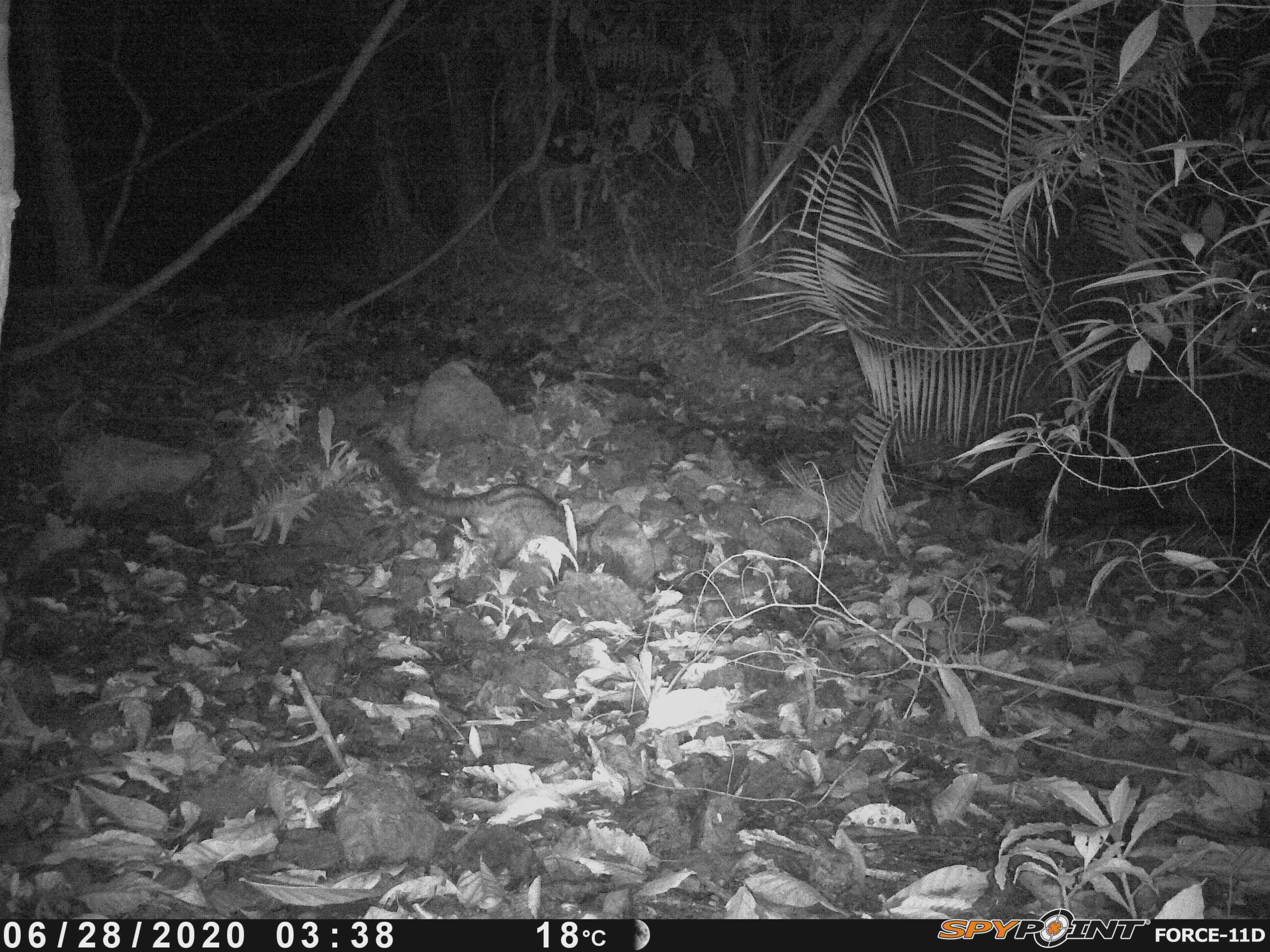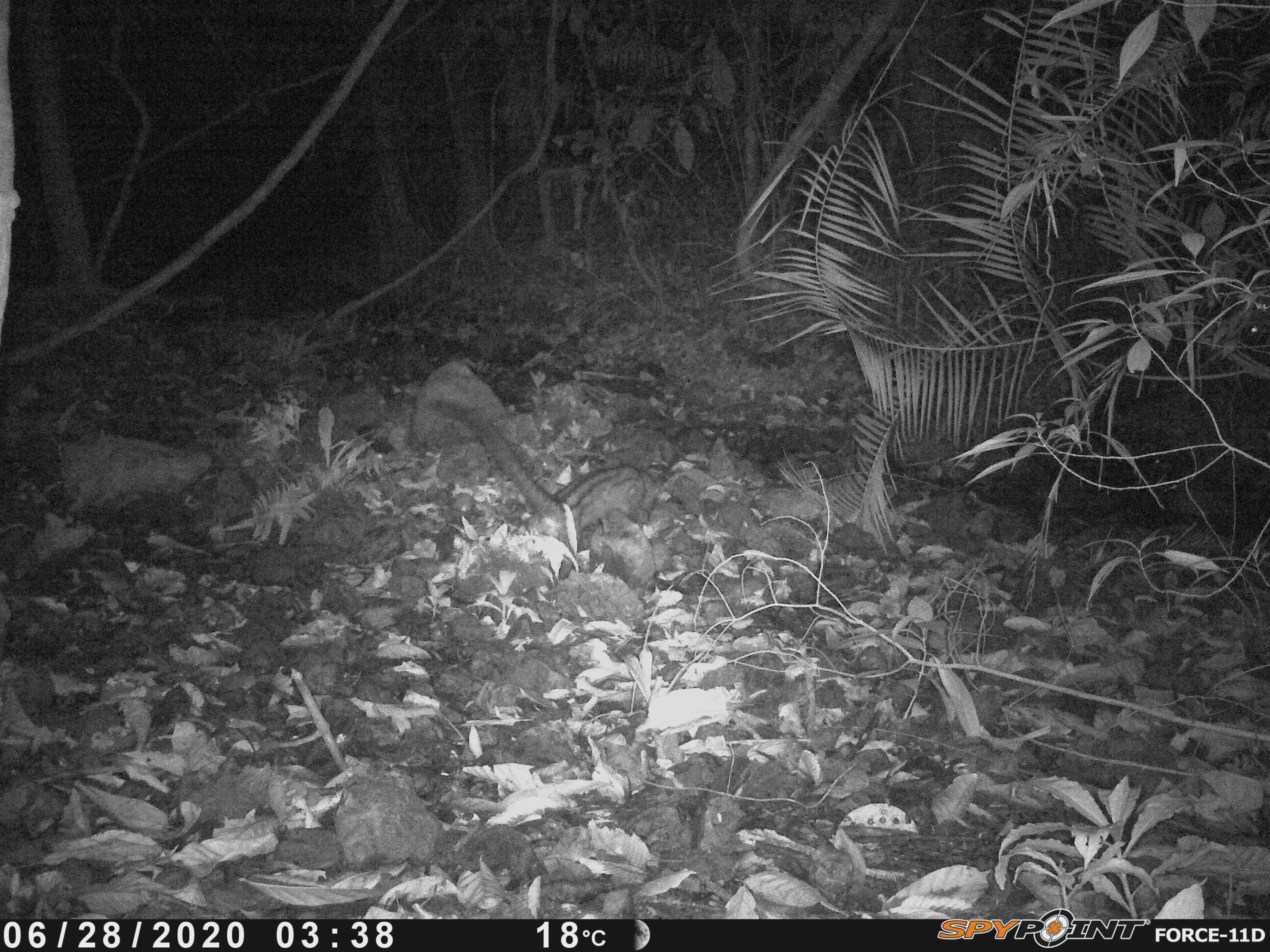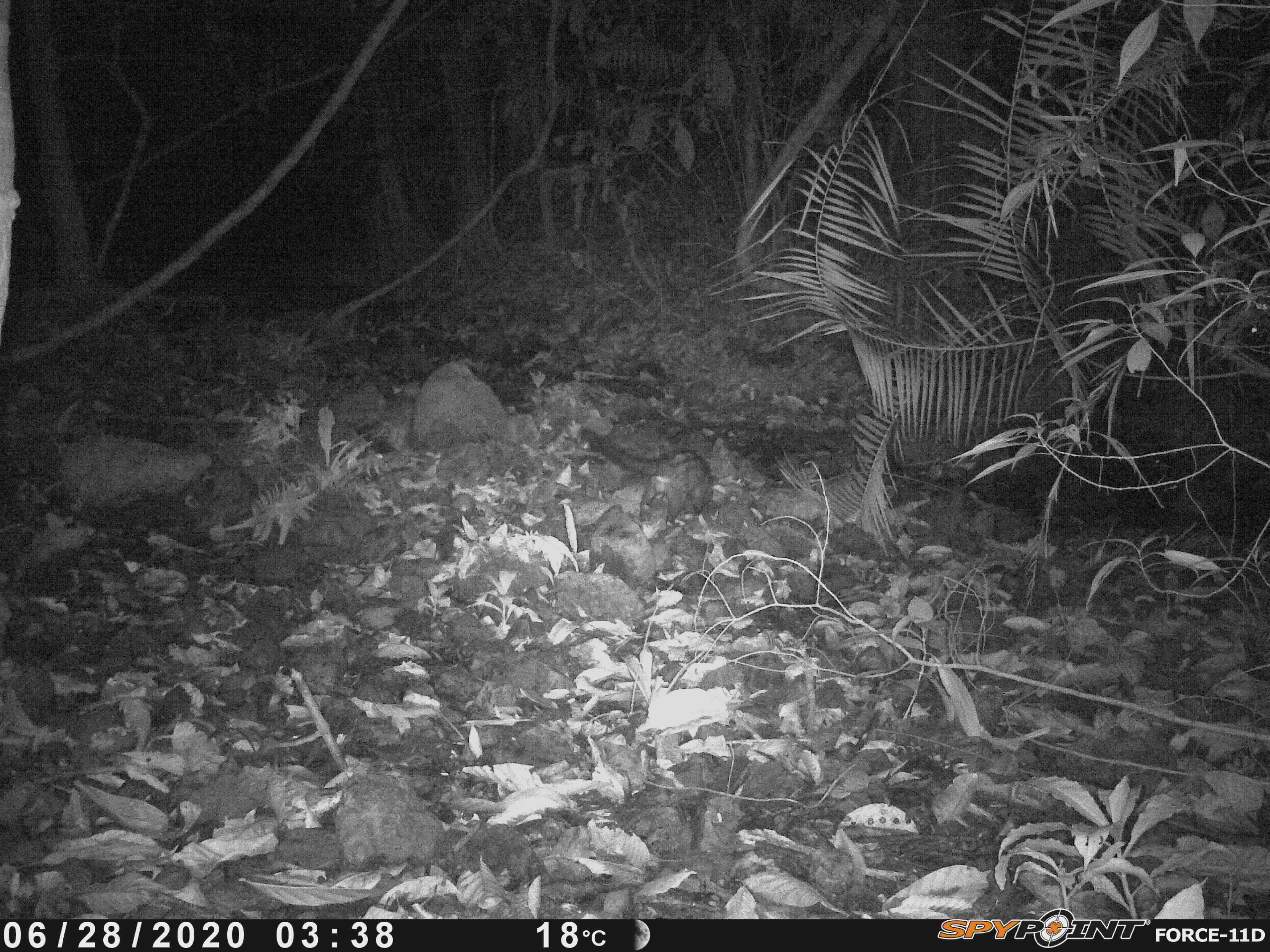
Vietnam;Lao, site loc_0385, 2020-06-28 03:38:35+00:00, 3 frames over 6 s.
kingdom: Animalia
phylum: Chordata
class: Mammalia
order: Carnivora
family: Viverridae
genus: Paradoxurus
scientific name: Paradoxurus hermaphroditus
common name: common palm civet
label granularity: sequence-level